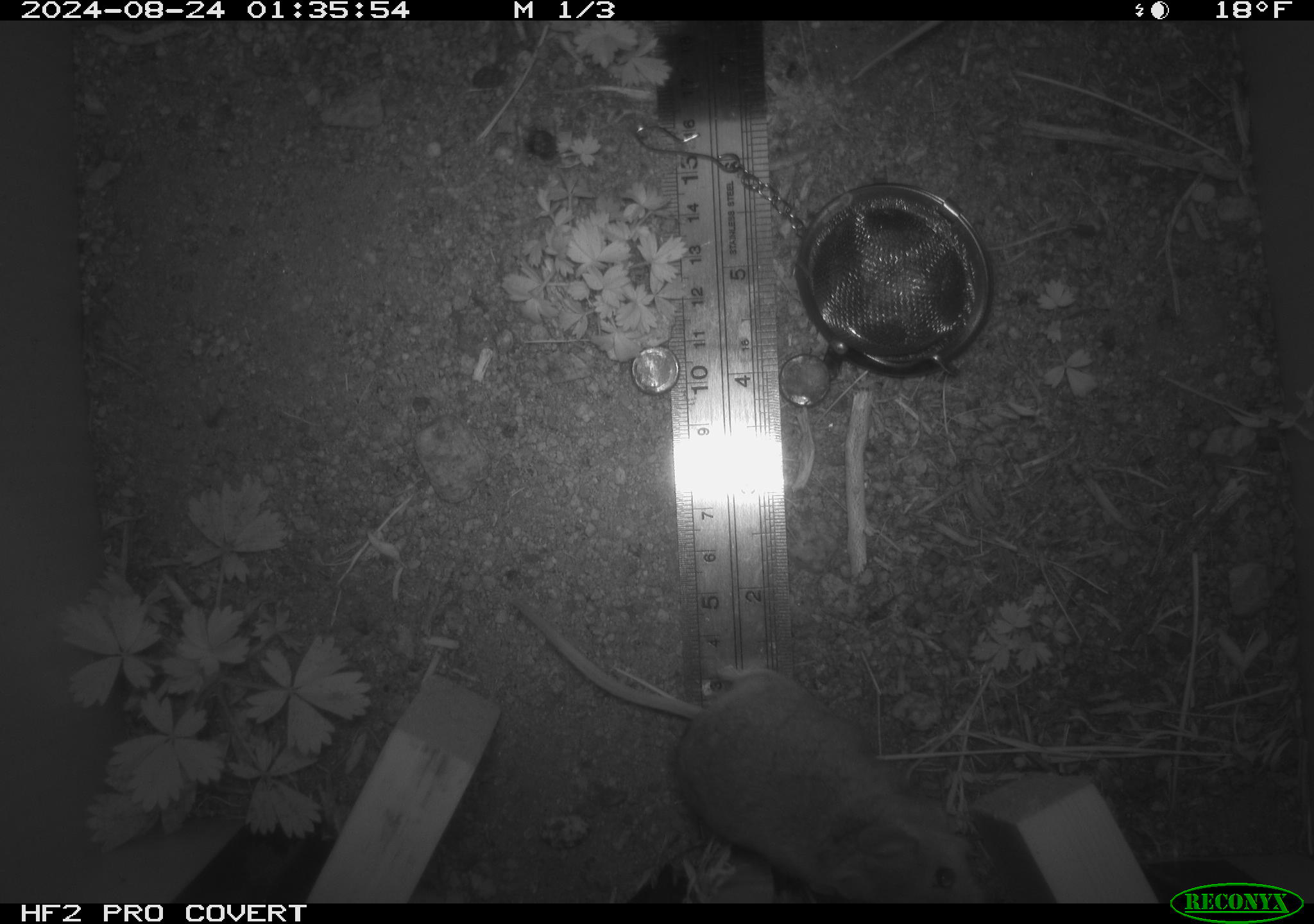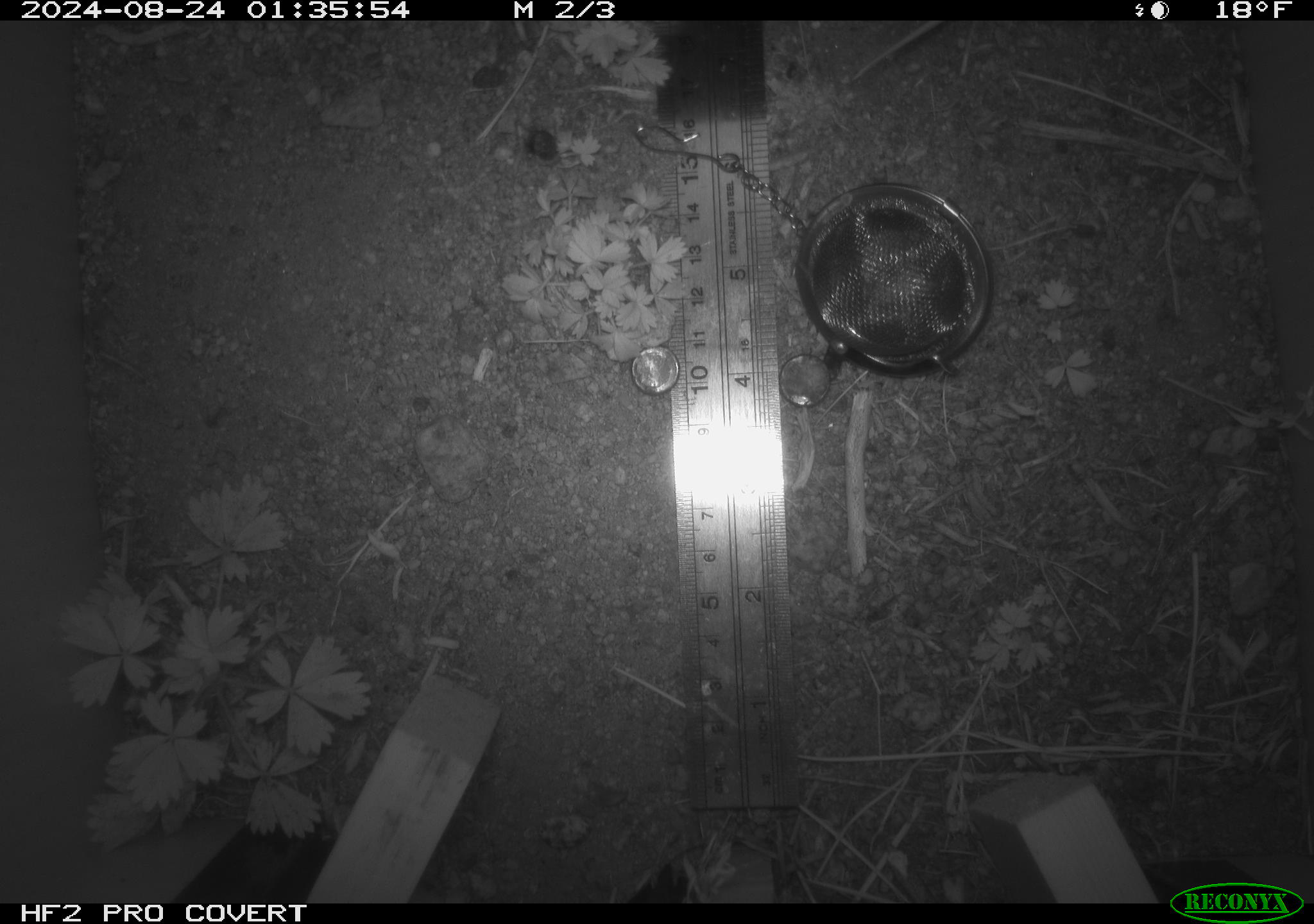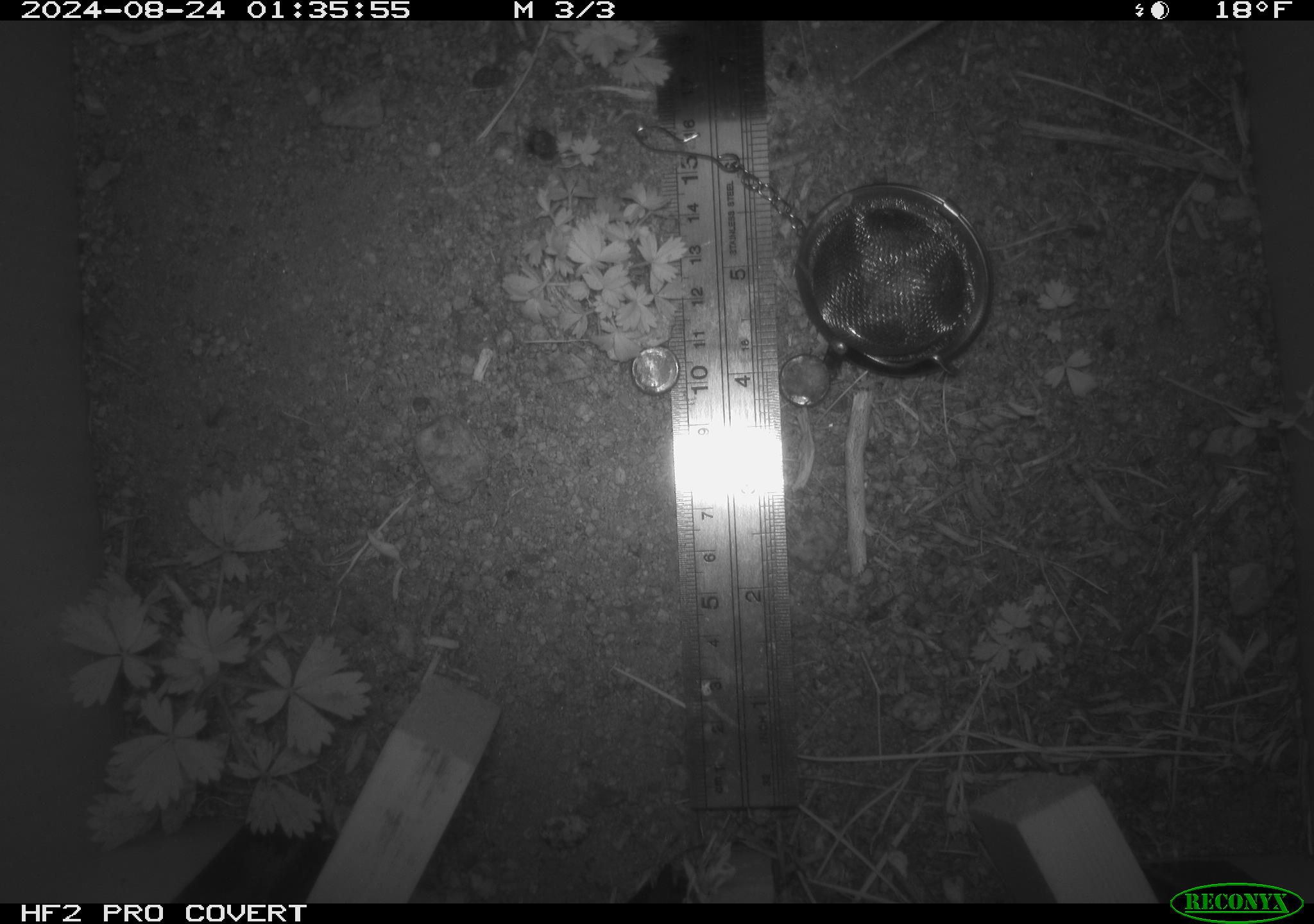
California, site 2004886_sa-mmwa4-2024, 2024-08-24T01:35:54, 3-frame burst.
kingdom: Animalia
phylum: Chordata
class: Mammalia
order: Rodentia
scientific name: Rodentia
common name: mouse species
Mouse species (Rodentia).